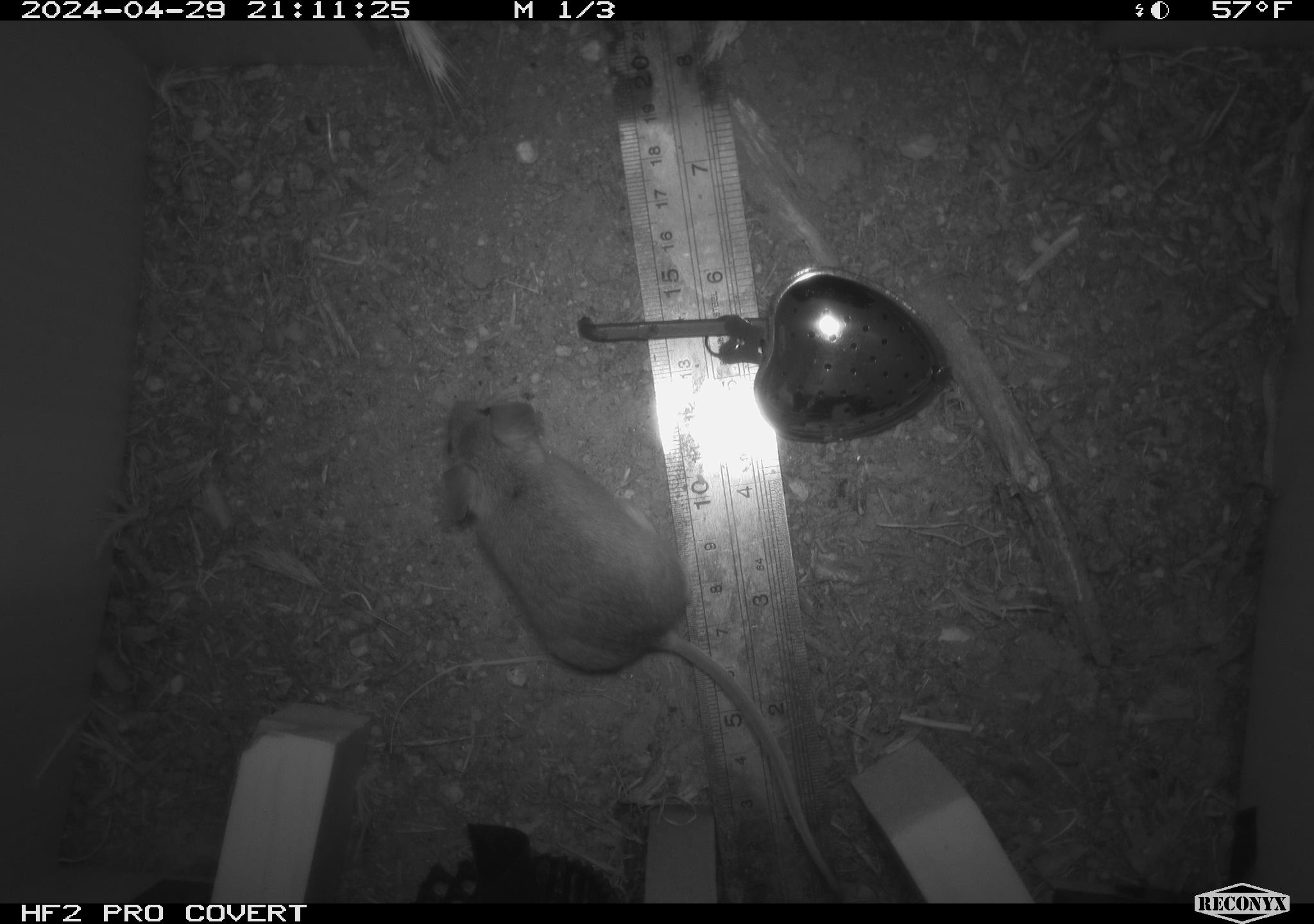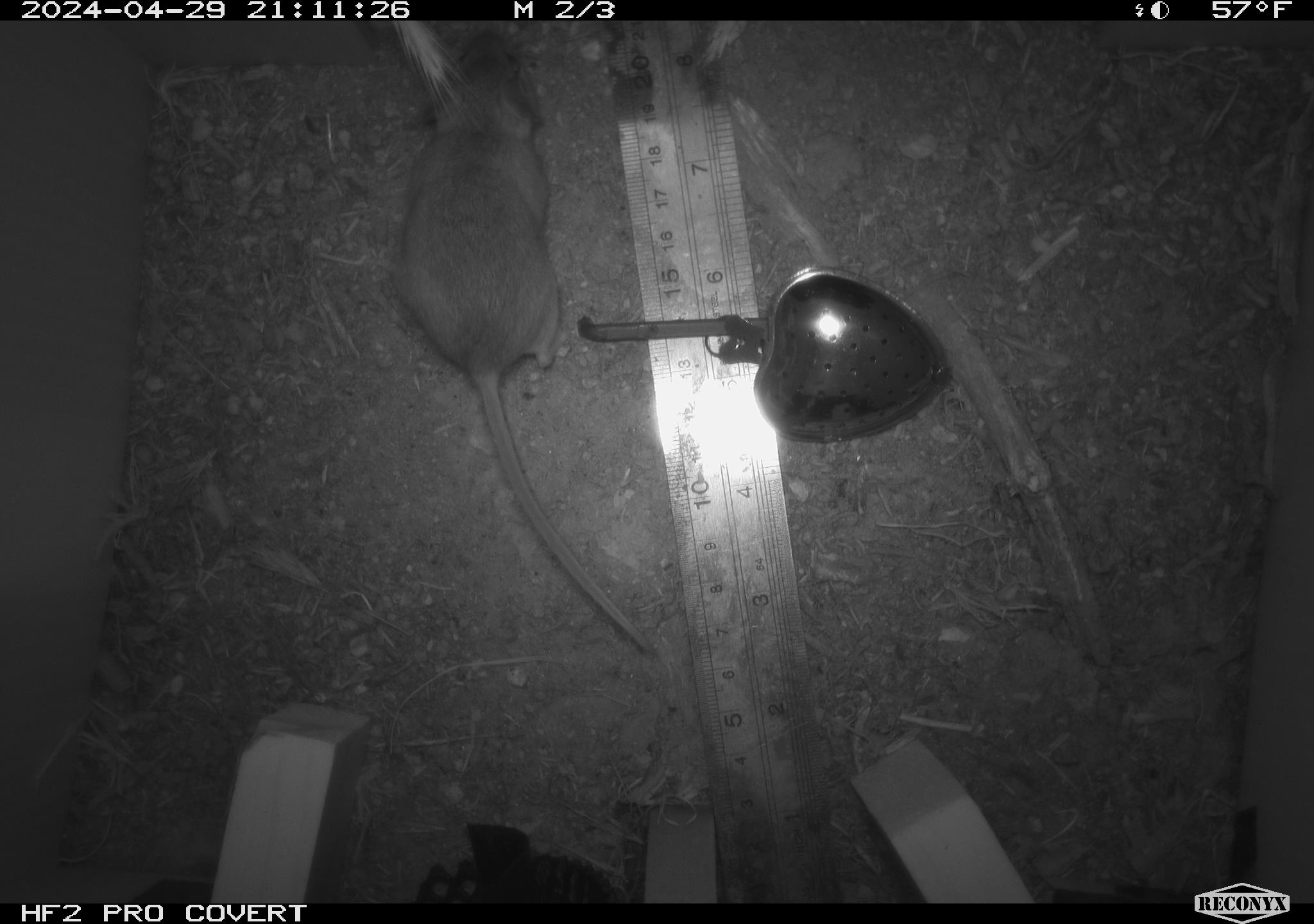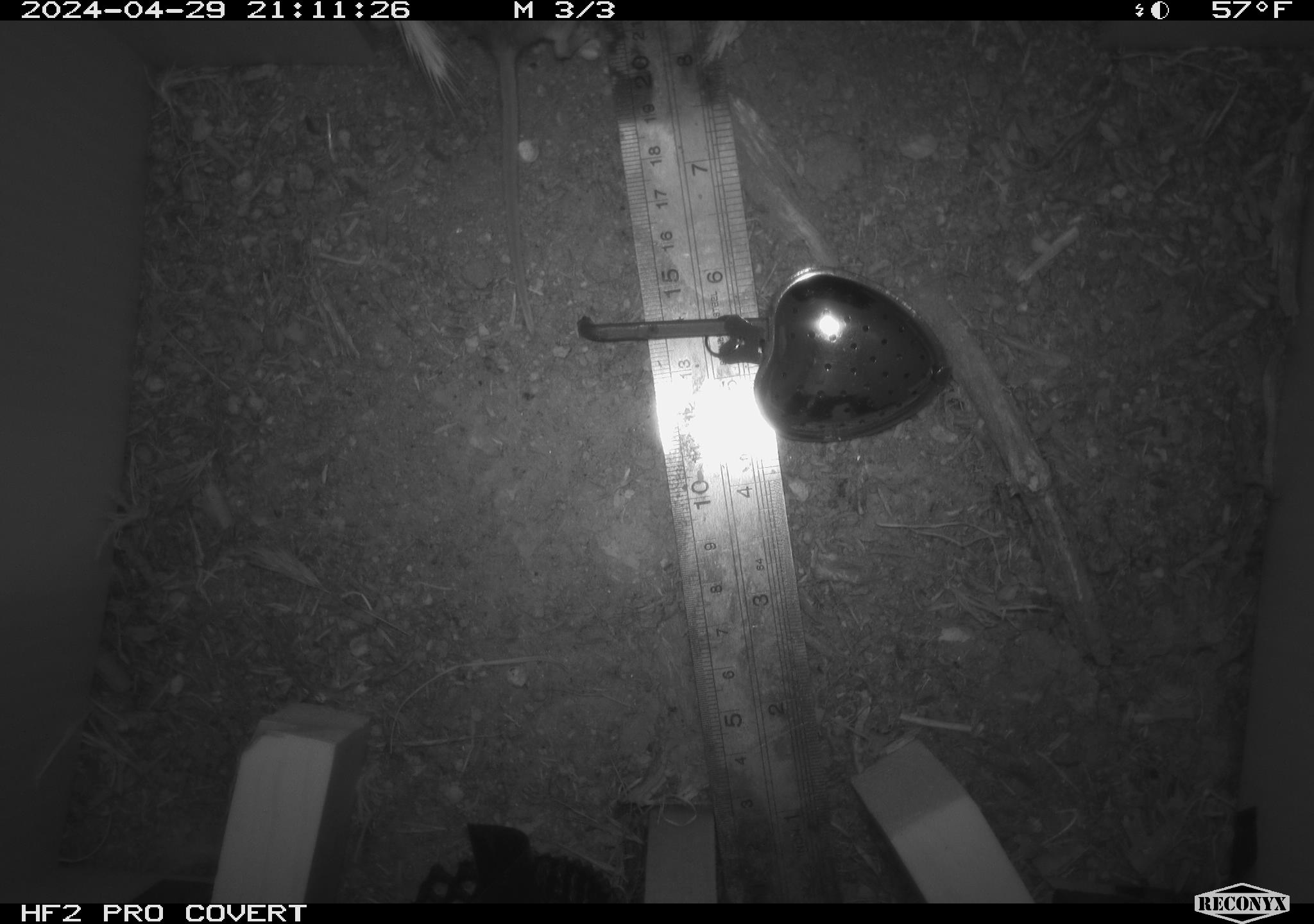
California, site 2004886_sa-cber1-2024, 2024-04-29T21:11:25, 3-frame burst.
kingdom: Animalia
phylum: Chordata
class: Mammalia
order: Rodentia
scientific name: Rodentia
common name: mouse species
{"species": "mouse species (Rodentia)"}